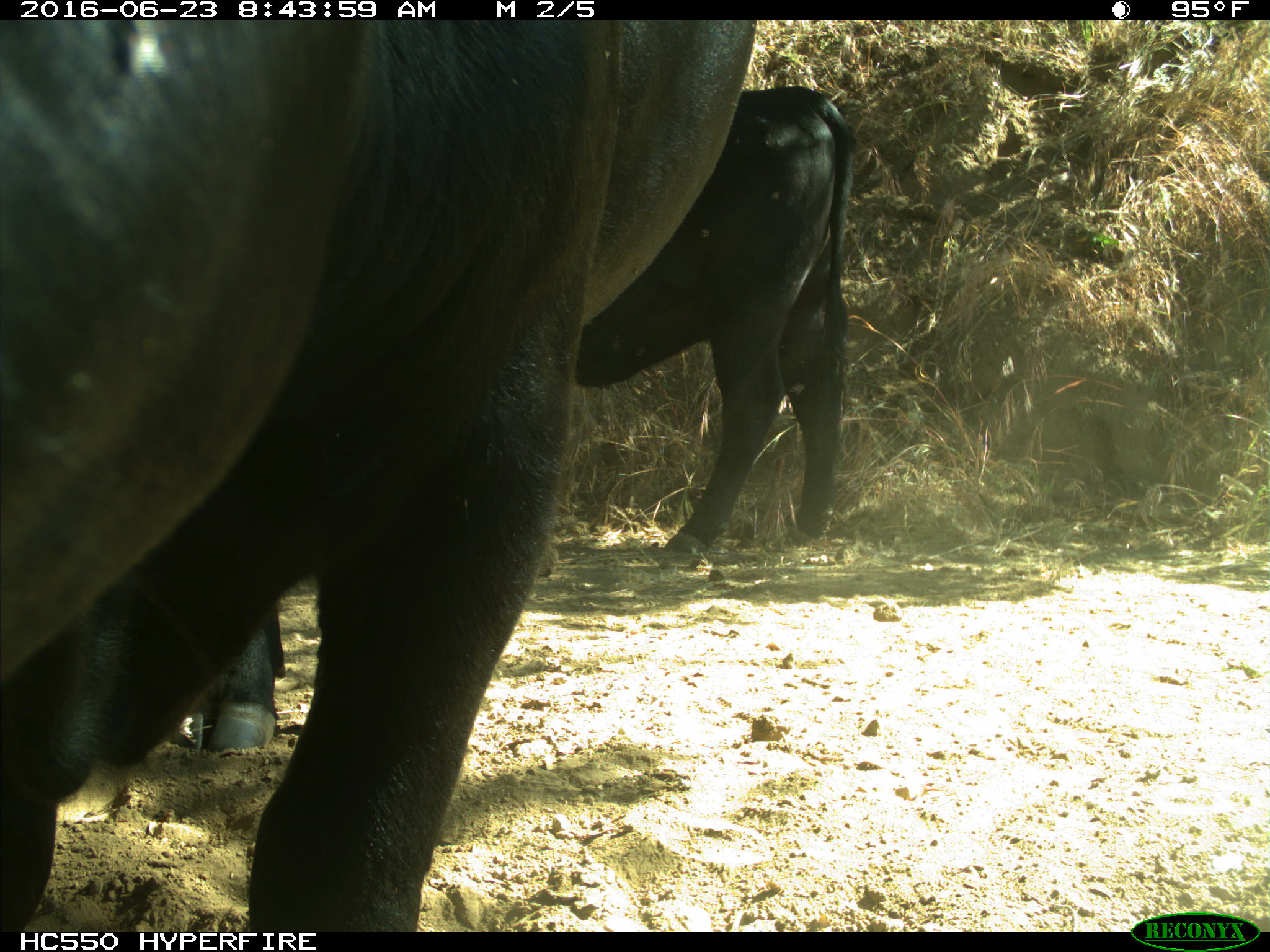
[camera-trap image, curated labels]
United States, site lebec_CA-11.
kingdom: Animalia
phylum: Chordata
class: Mammalia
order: Artiodactyla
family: Bovidae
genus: Bos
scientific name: Bos taurus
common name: domestic cow